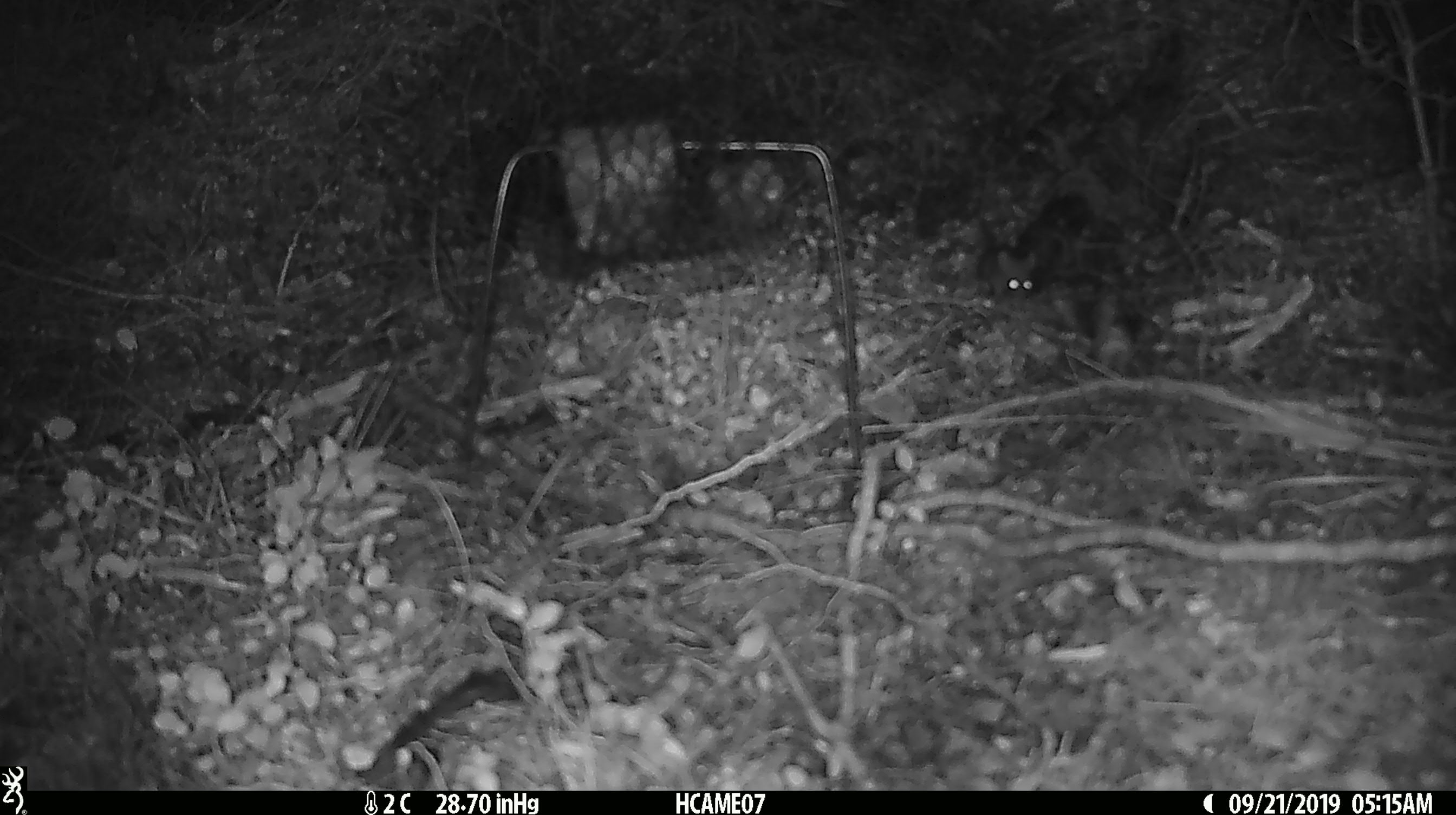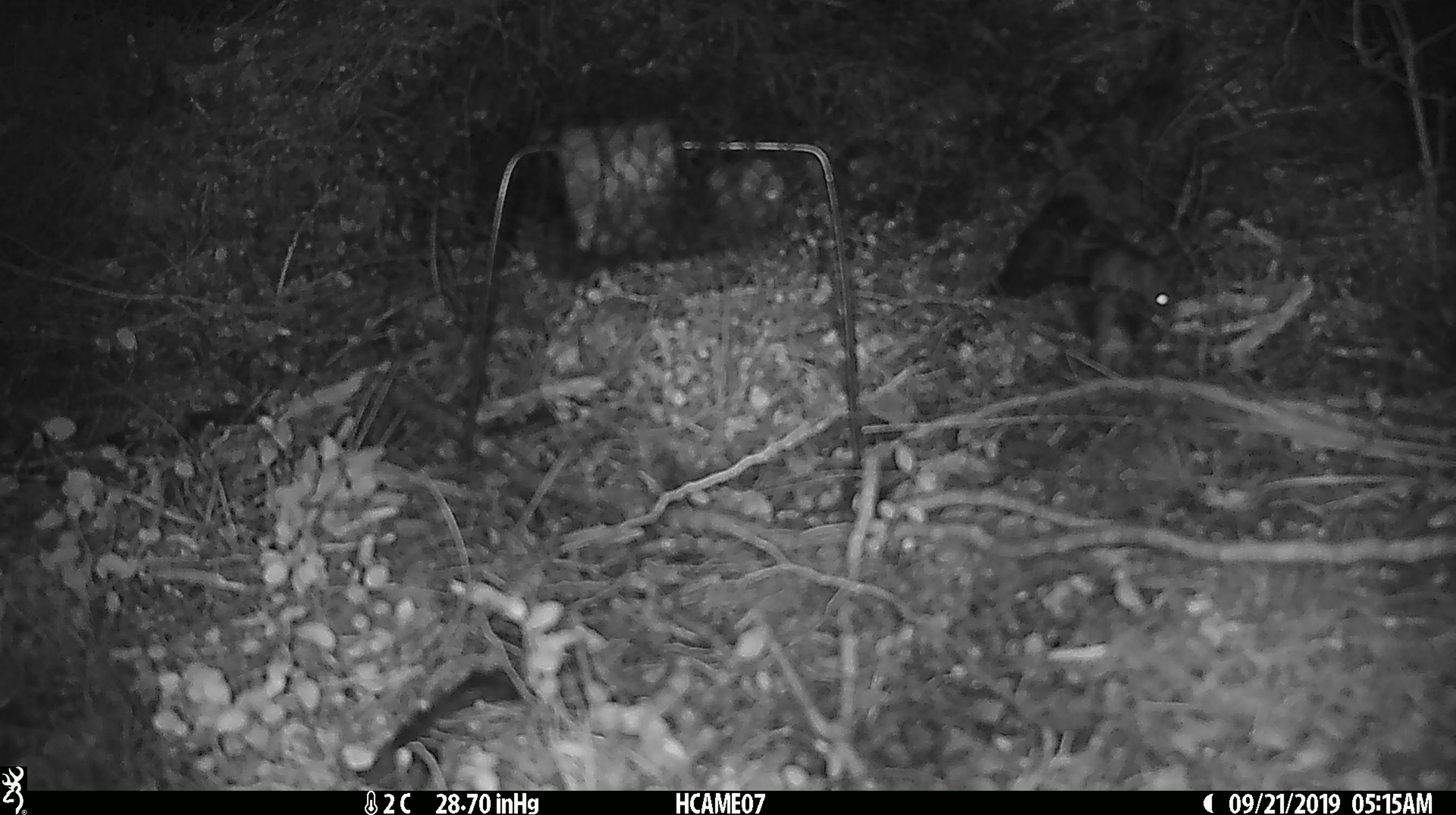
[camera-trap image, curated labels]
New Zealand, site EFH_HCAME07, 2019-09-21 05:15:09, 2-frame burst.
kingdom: Animalia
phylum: Chordata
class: Mammalia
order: Rodentia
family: Muridae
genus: Mus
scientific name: Mus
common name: mouse